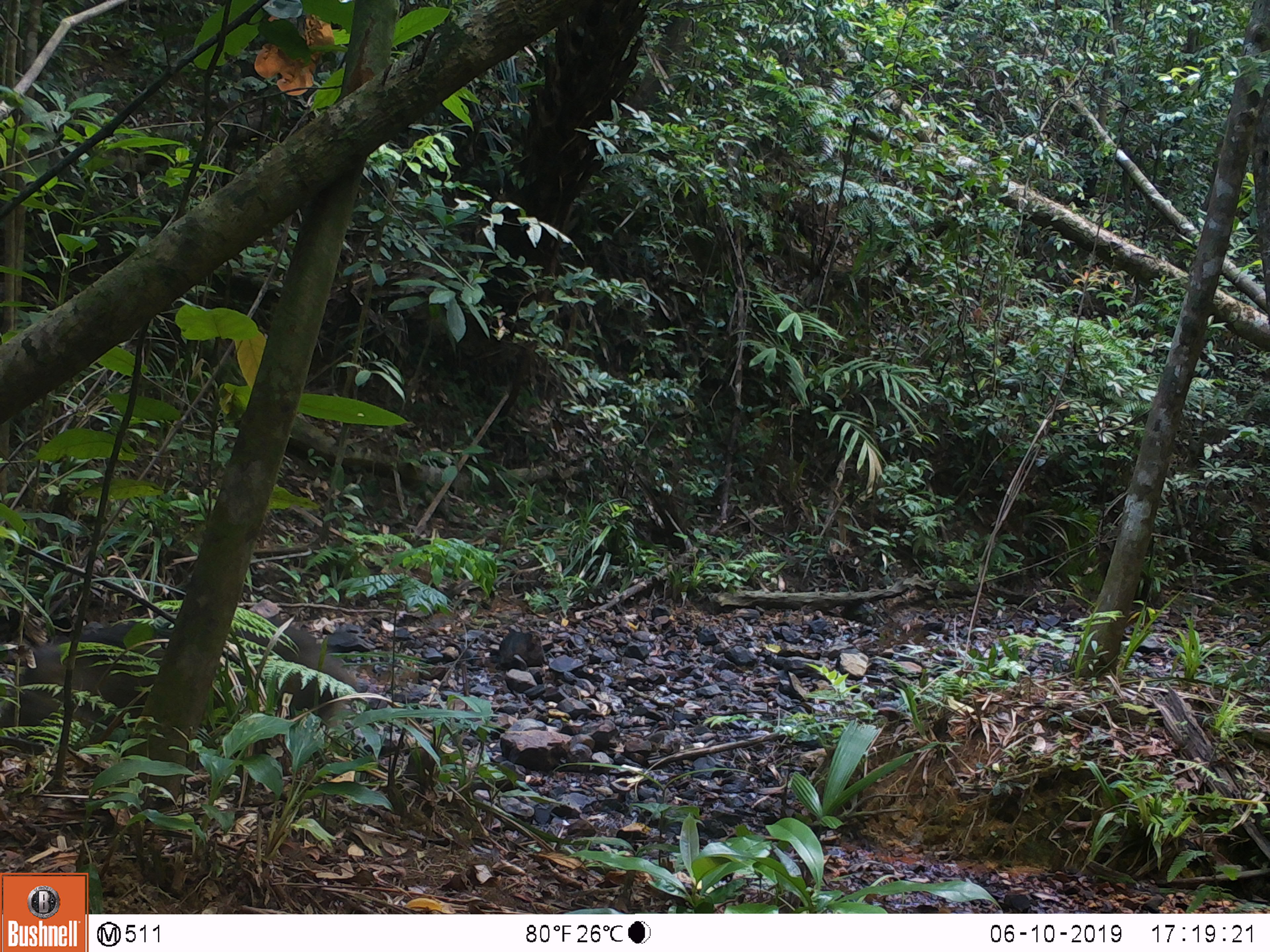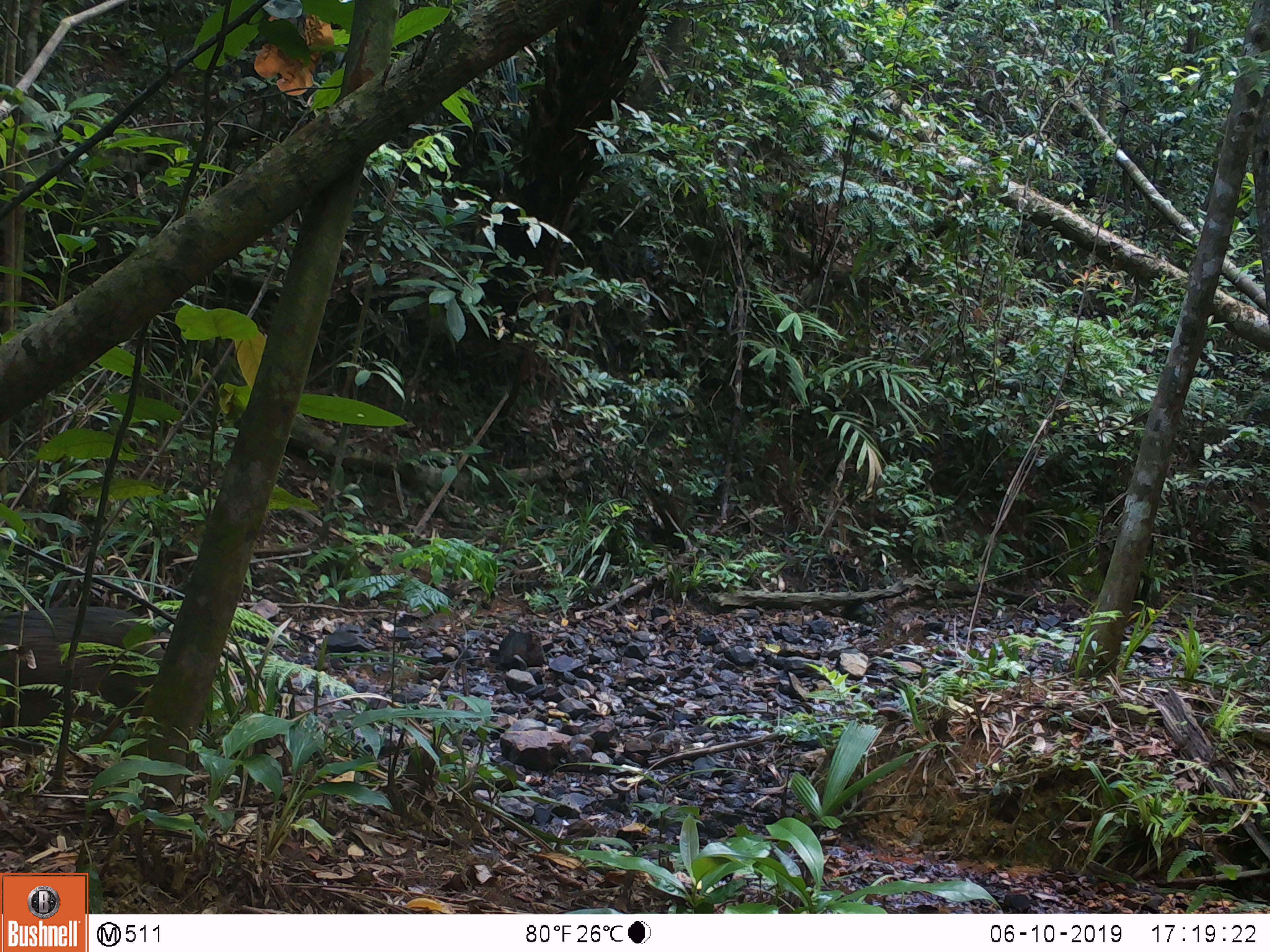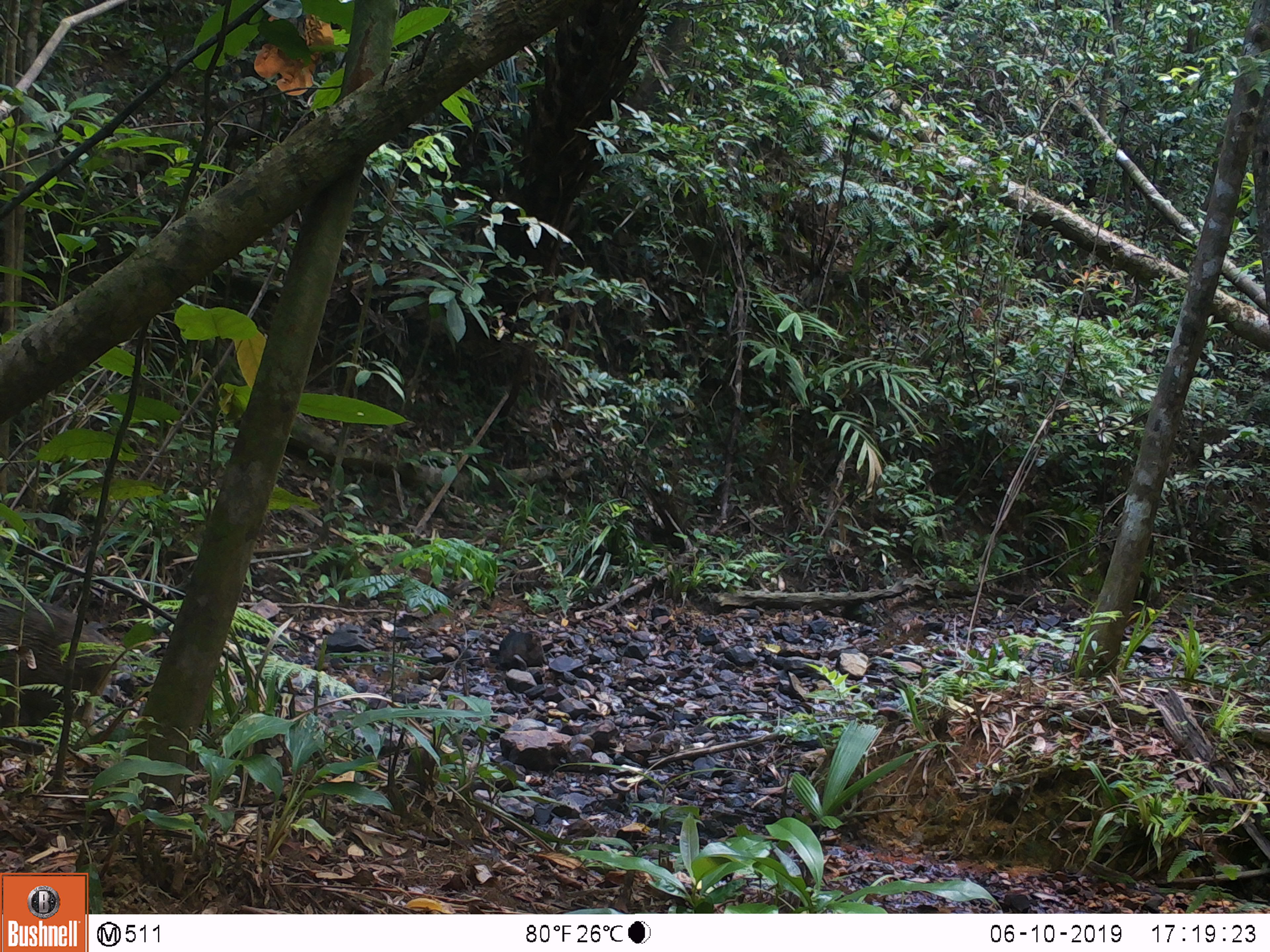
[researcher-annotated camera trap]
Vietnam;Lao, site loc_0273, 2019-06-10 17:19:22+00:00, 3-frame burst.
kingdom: Animalia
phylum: Chordata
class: Mammalia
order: Artiodactyla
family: Suidae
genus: Sus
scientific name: Sus scrofa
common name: eurasian wild pig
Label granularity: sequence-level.